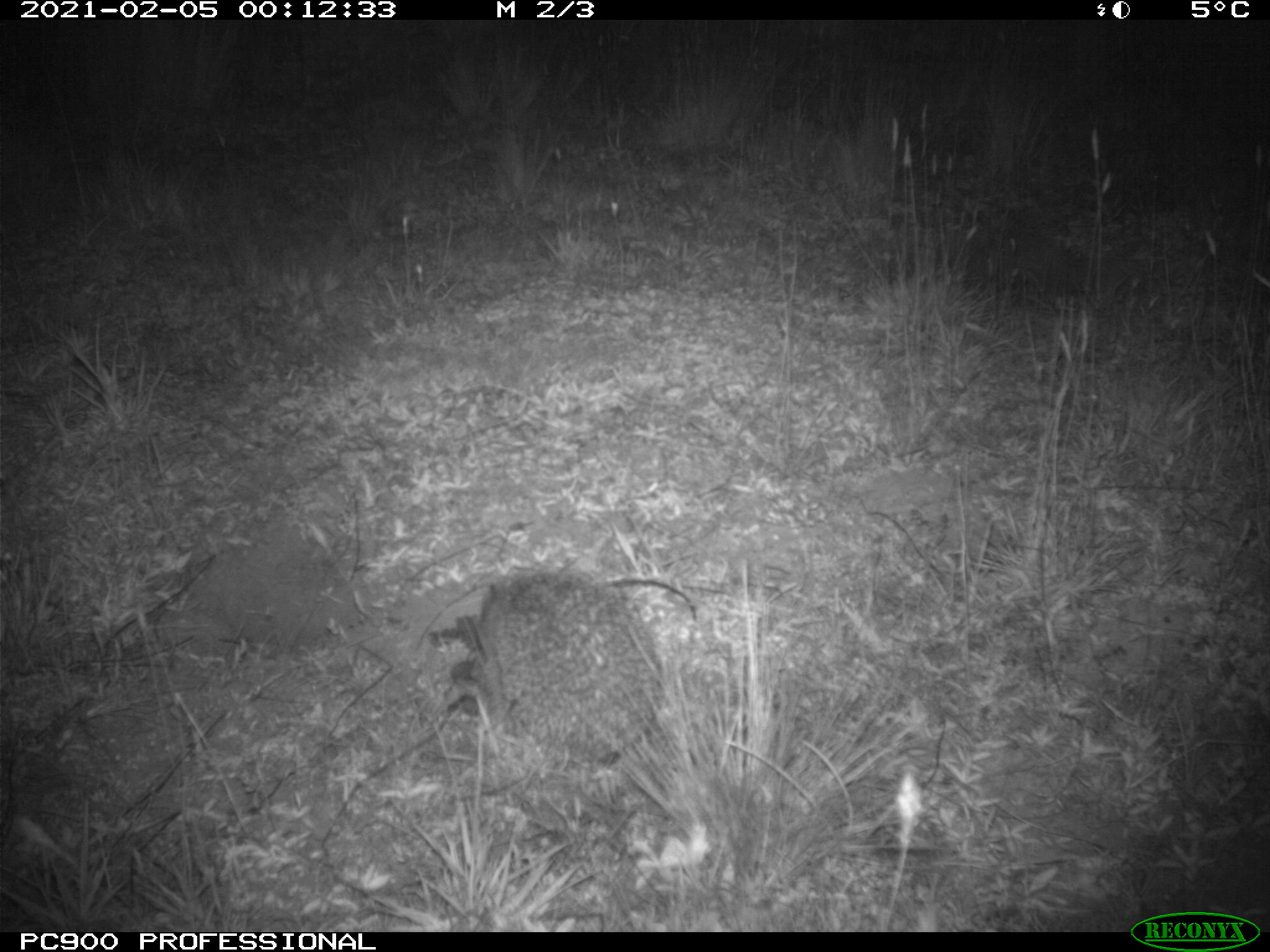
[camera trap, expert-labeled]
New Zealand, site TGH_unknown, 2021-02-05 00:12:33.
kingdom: Animalia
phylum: Chordata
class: Mammalia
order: Eulipotyphla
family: Erinaceidae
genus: Erinaceus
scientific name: Erinaceus europaeus europaeus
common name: european hedgehog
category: hedgehog